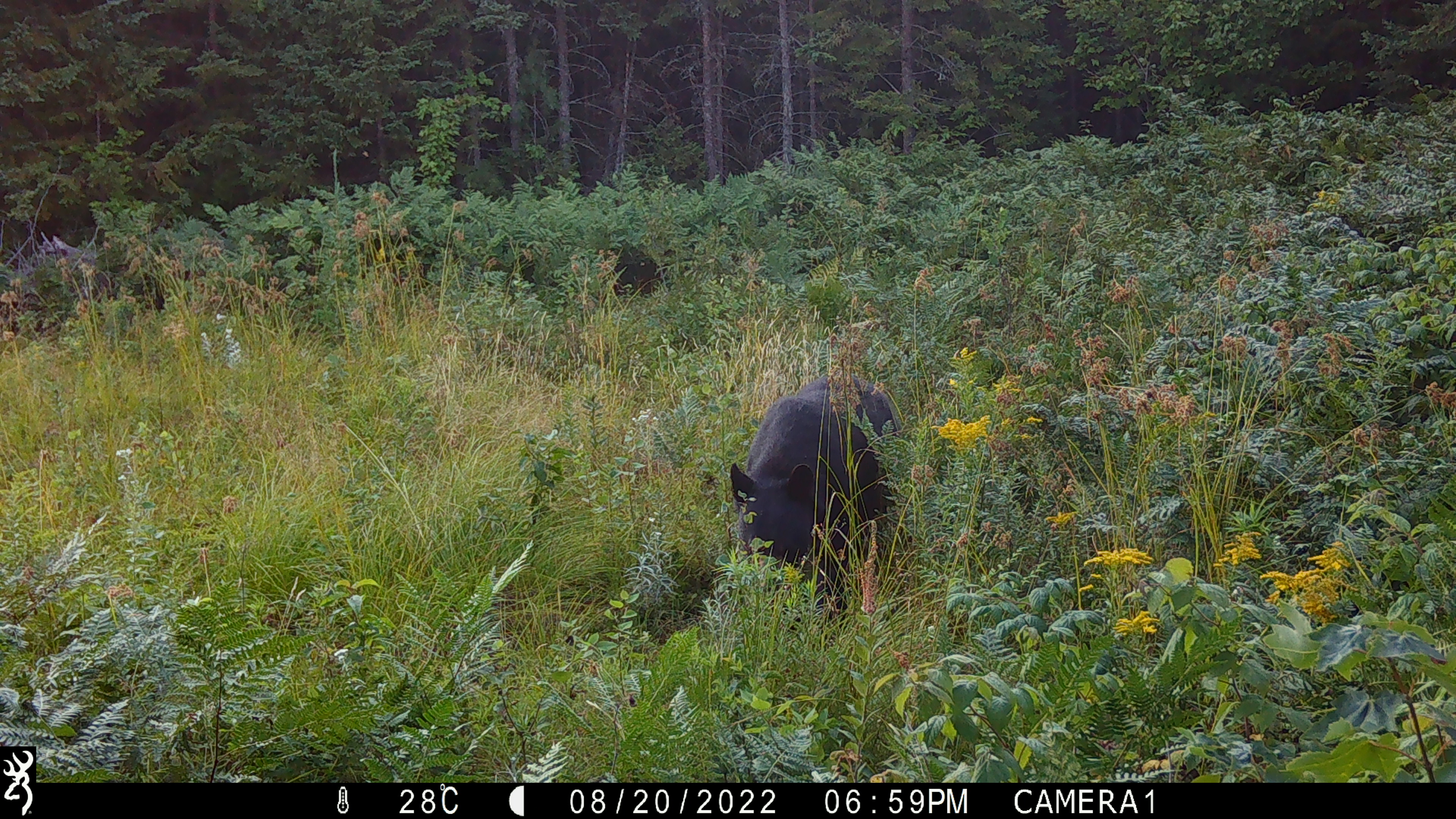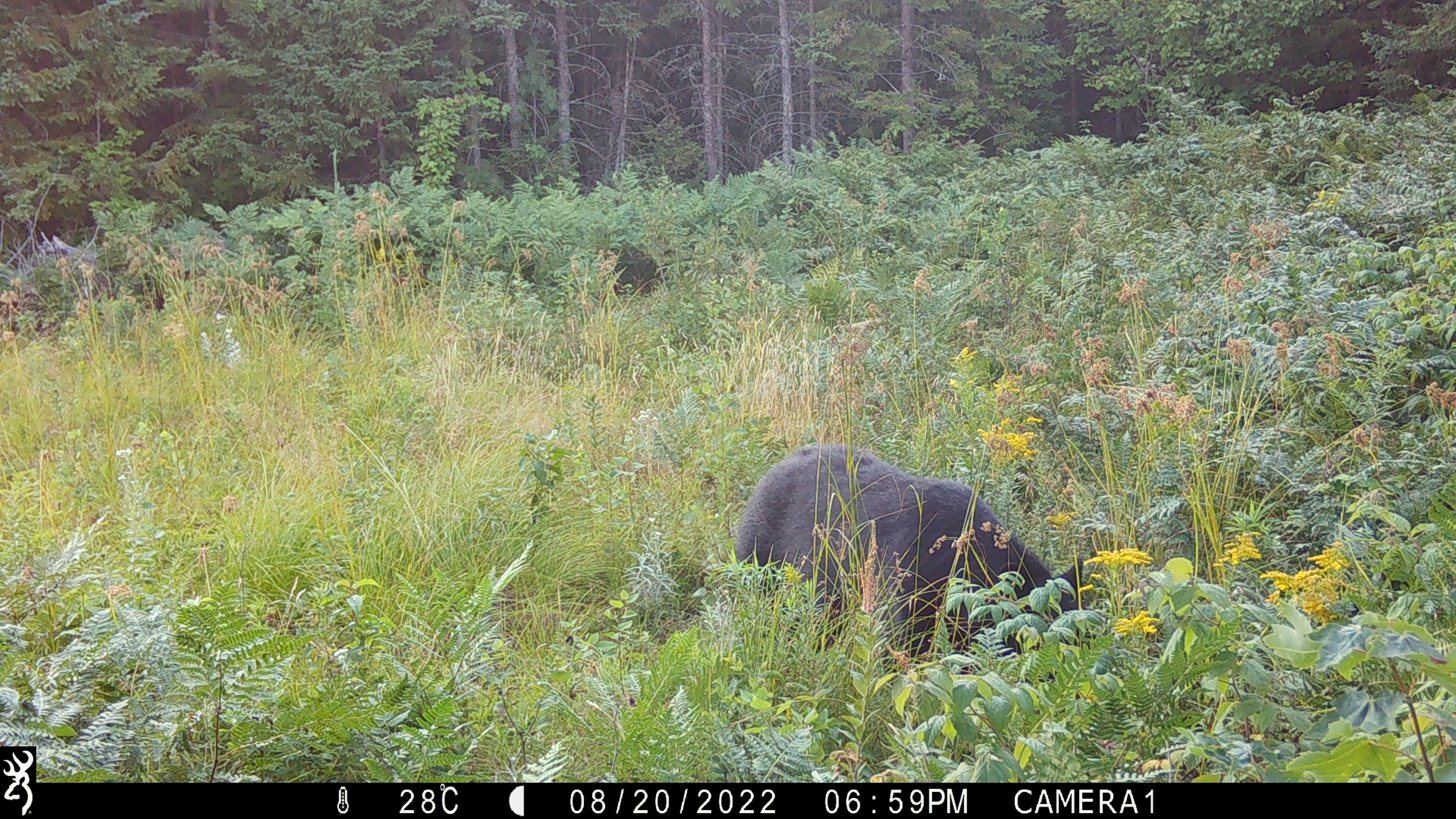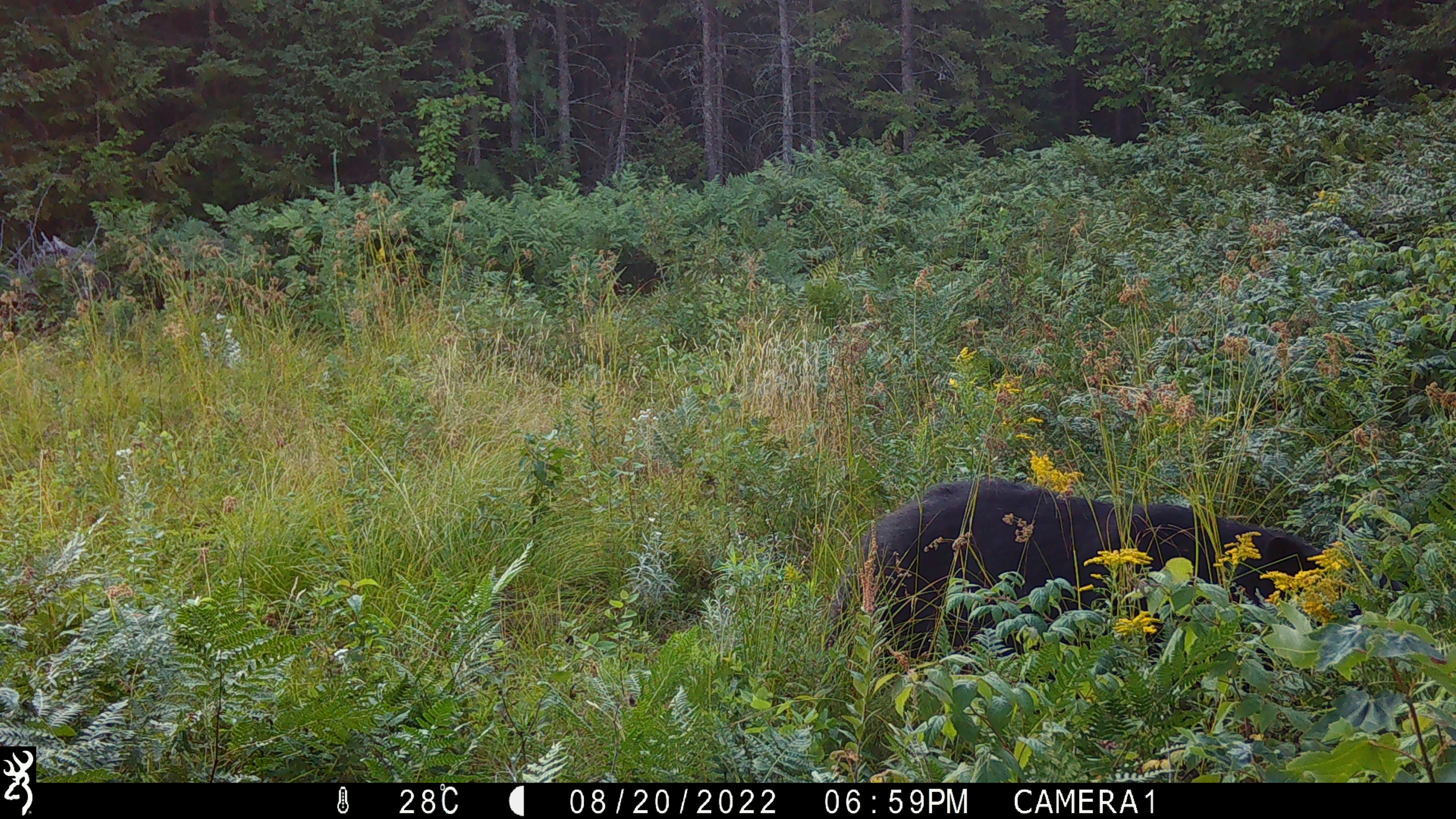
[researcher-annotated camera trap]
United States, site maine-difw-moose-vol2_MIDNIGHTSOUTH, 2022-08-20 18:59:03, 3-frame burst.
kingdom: Animalia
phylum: Chordata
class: Mammalia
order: Carnivora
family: Ursidae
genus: Ursus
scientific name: Ursus americanus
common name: black bear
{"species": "black bear (Ursus americanus)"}